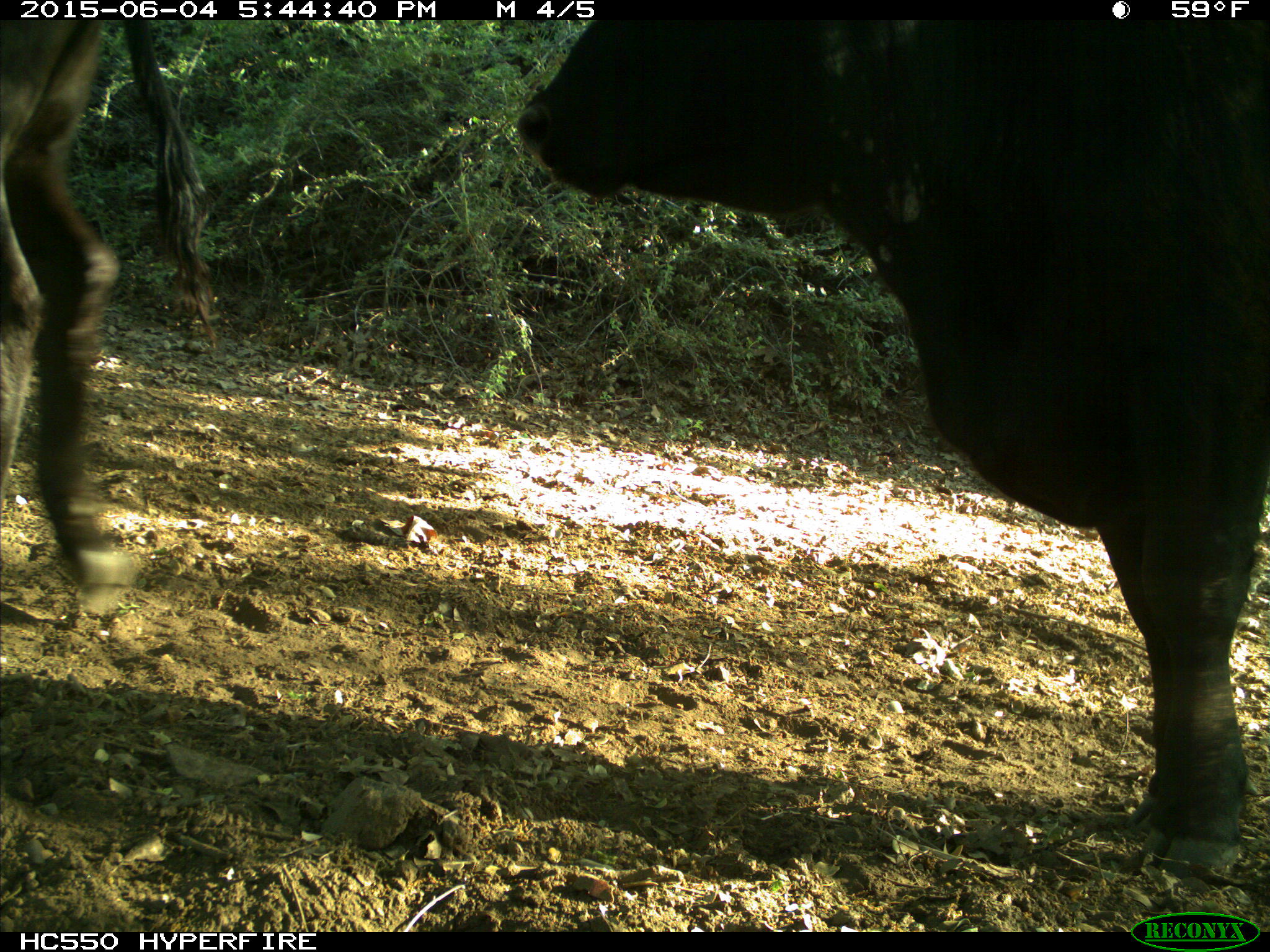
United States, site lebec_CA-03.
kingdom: Animalia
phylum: Chordata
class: Mammalia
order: Artiodactyla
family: Bovidae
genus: Bos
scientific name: Bos taurus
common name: domestic cow